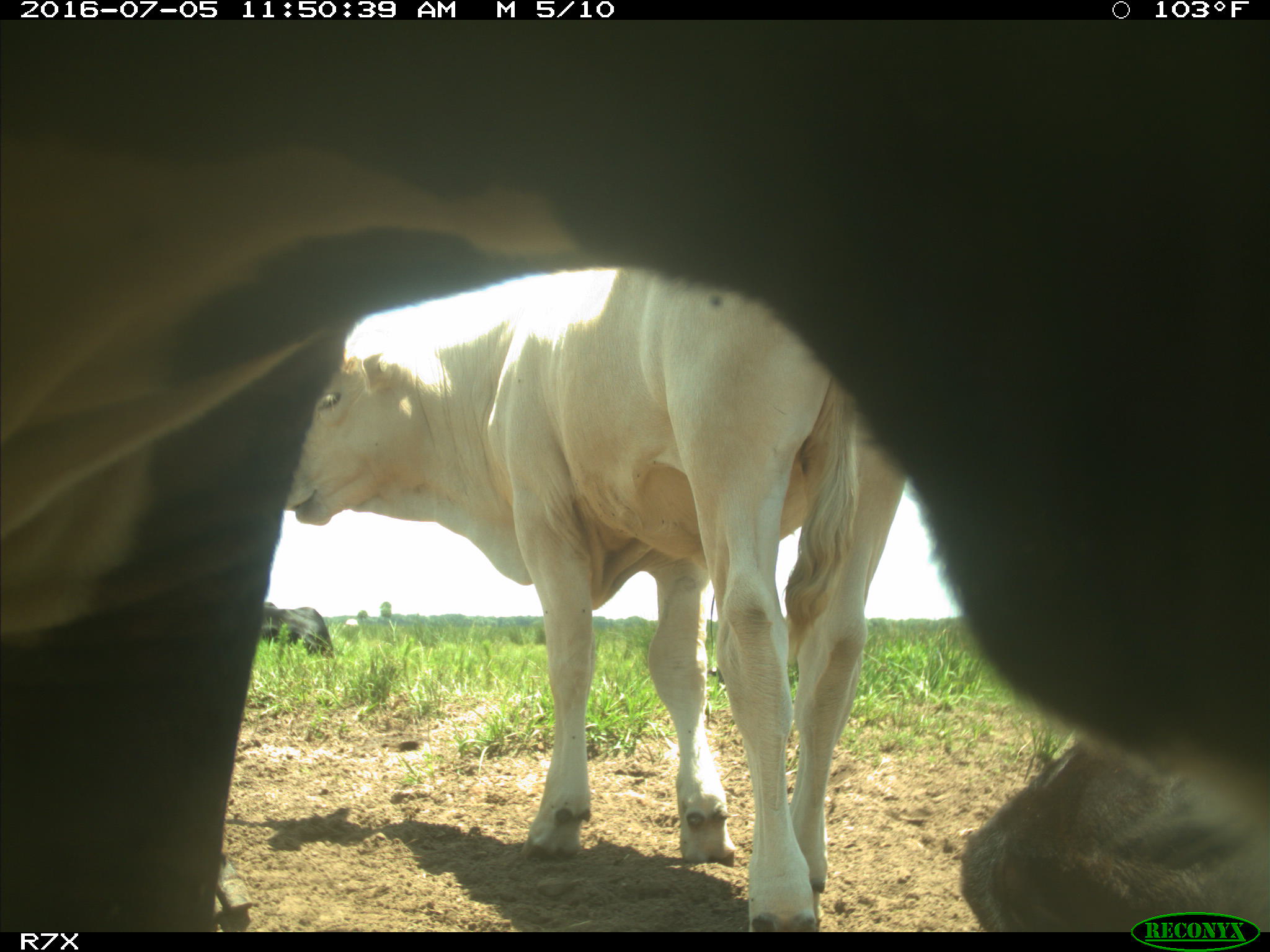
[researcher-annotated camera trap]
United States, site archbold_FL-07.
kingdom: Animalia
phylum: Chordata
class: Mammalia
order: Artiodactyla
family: Bovidae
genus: Bos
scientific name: Bos taurus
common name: domestic cow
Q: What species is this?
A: Bos taurus (domestic cow).